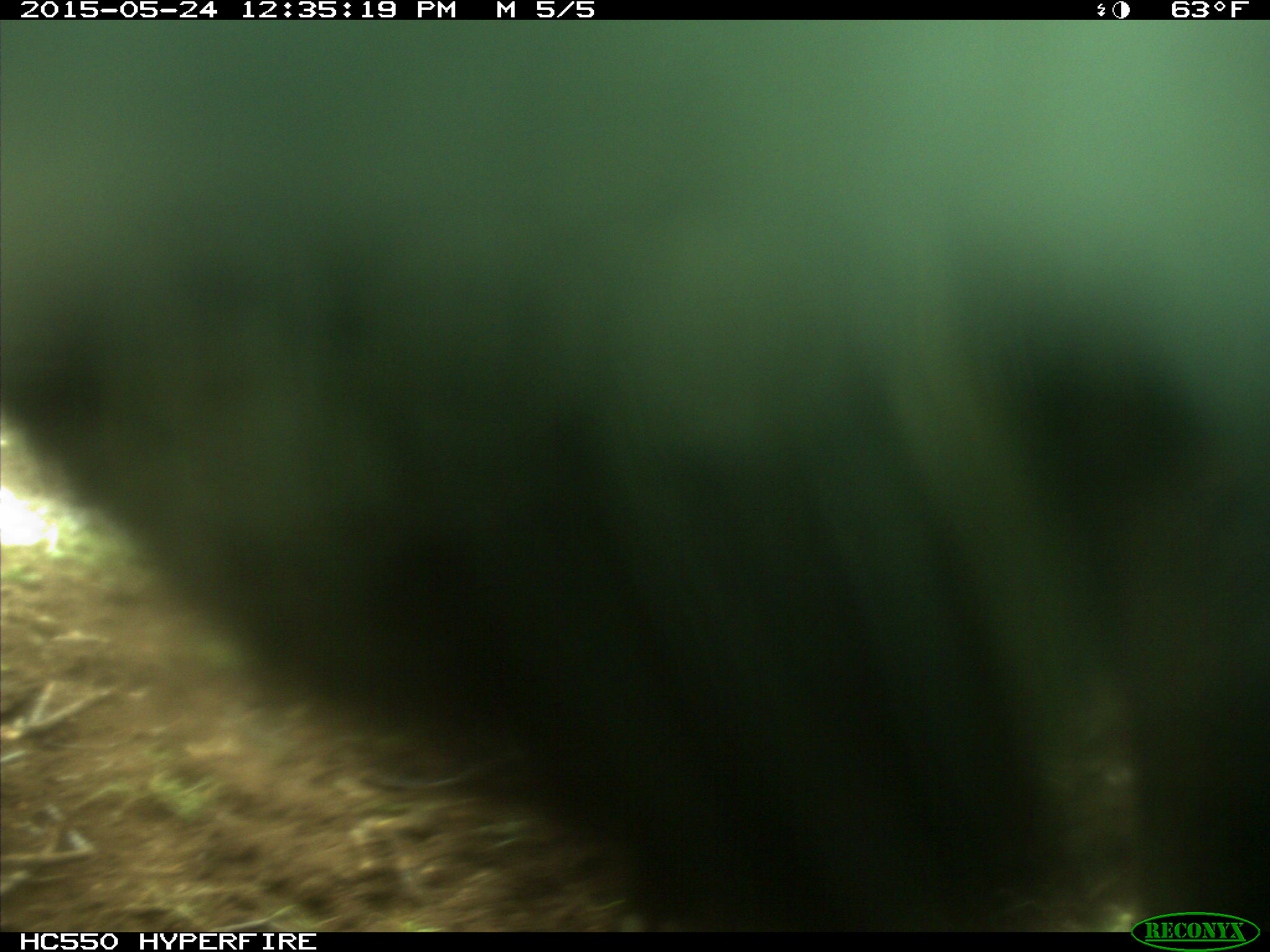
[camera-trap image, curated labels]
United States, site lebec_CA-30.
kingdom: Animalia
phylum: Chordata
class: Mammalia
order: Artiodactyla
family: Bovidae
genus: Bos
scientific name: Bos taurus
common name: domestic cow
Bos taurus (domestic cow).